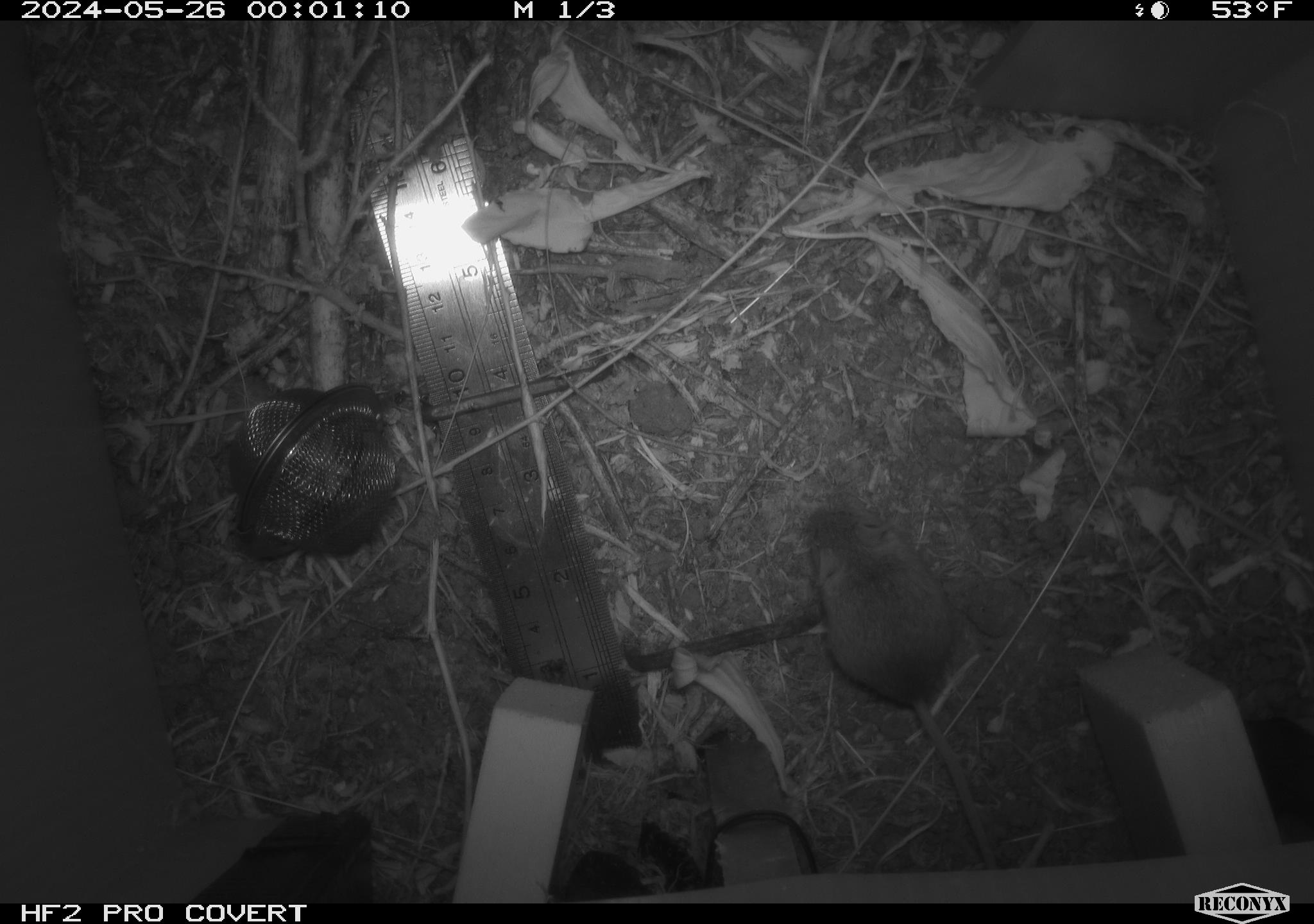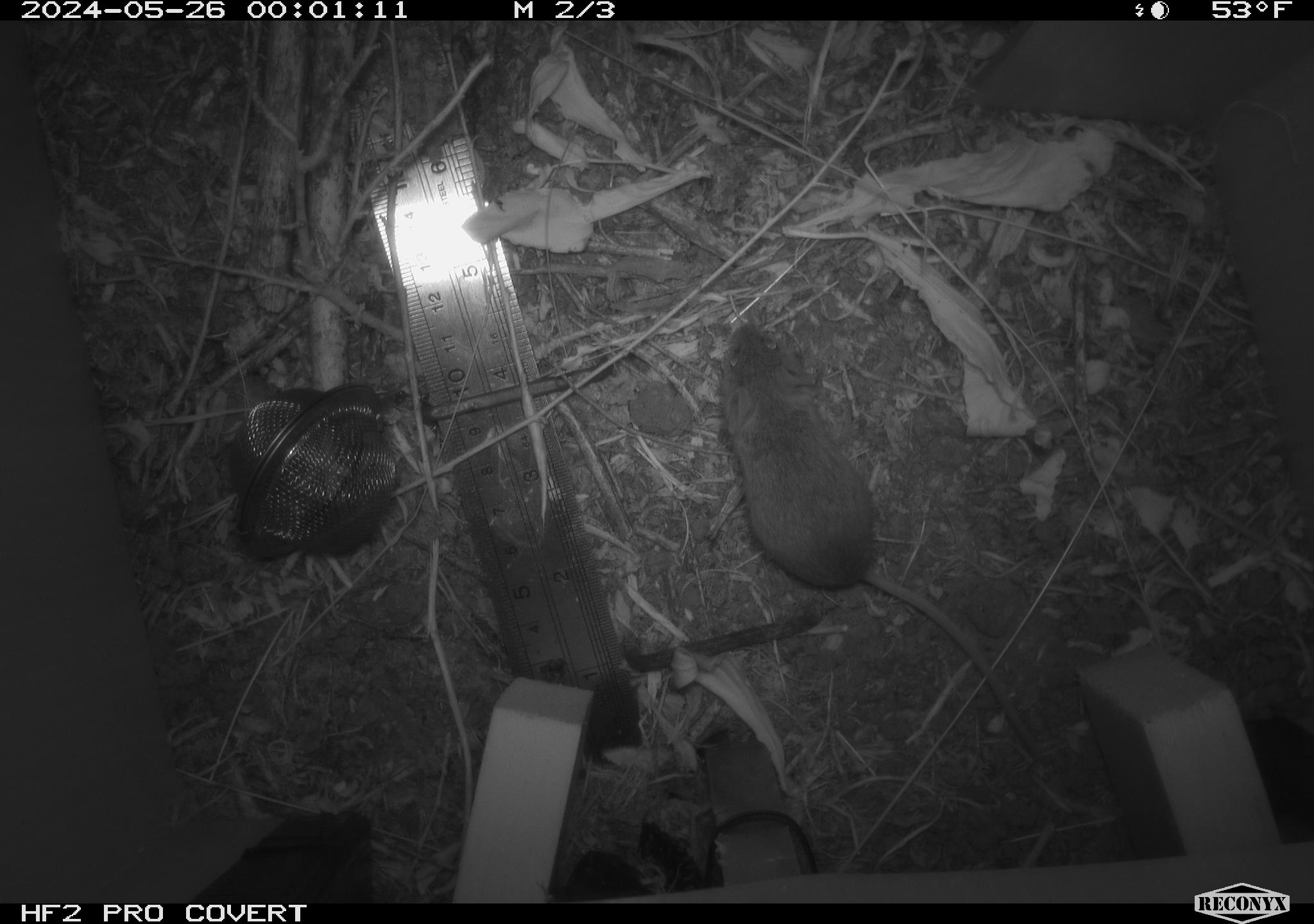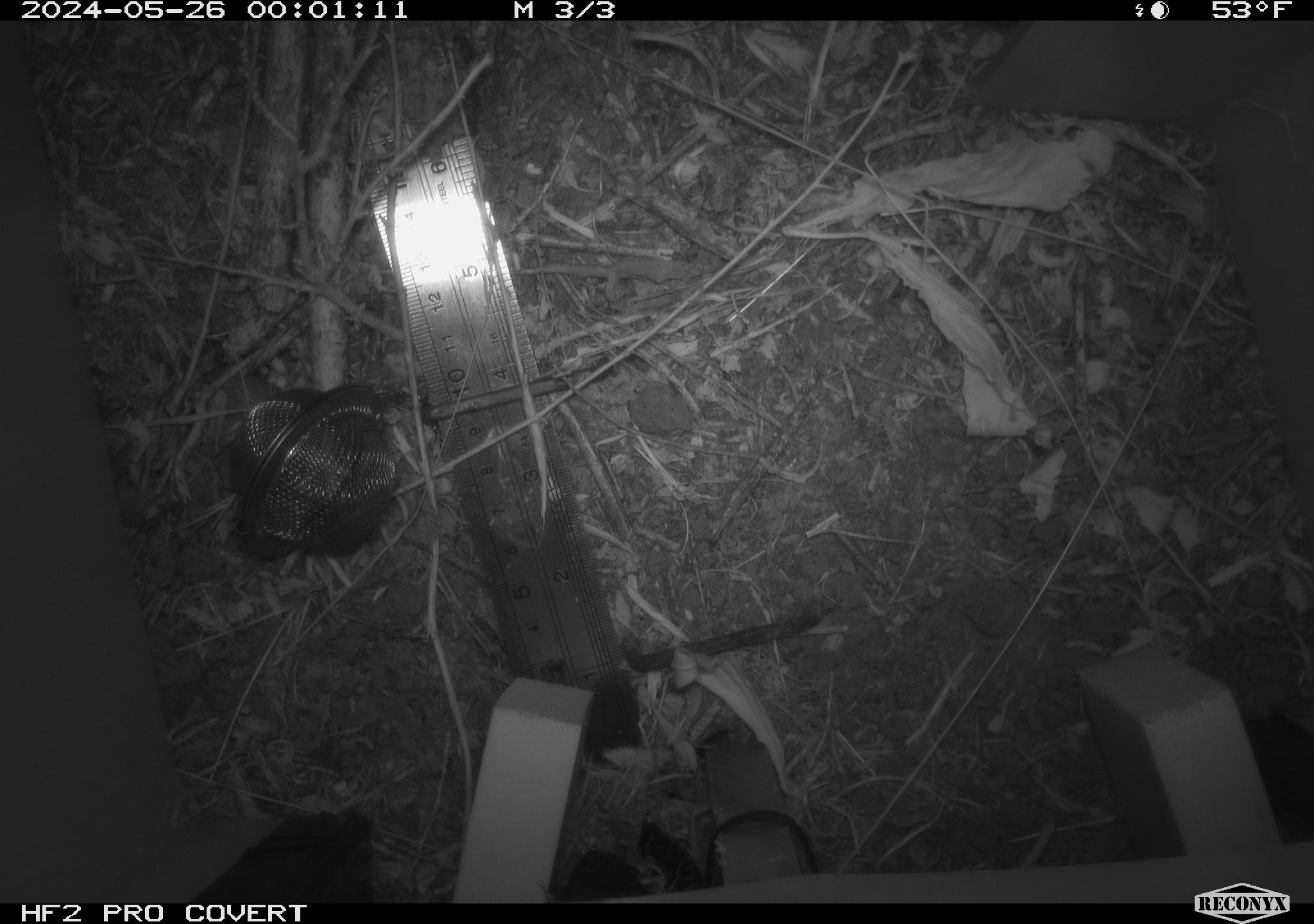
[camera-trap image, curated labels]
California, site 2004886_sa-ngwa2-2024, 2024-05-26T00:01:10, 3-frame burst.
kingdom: Animalia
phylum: Chordata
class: Mammalia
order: Rodentia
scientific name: Rodentia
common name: mouse species